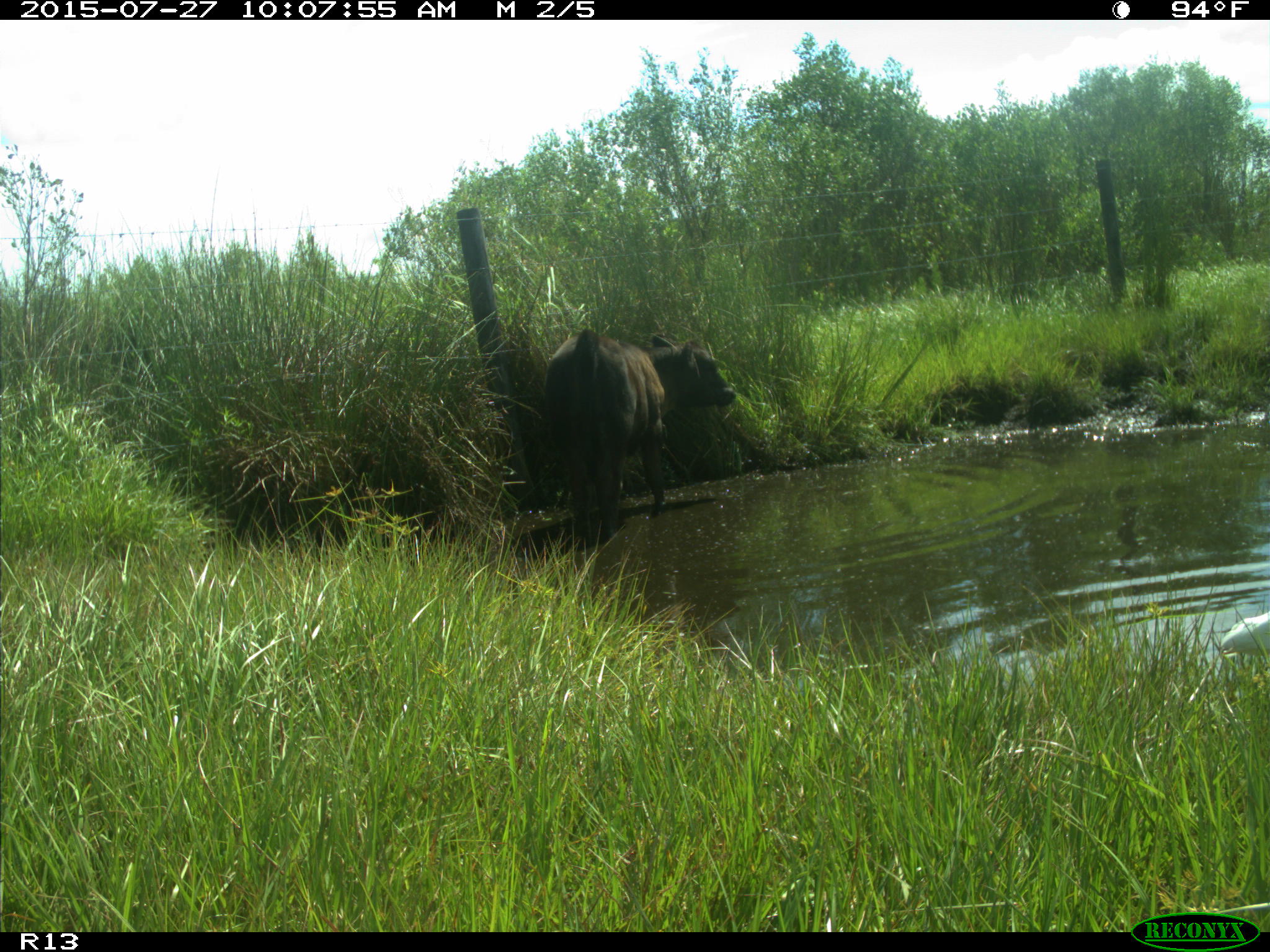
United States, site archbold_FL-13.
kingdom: Animalia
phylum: Chordata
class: Mammalia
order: Artiodactyla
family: Bovidae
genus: Bos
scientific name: Bos taurus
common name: domestic cow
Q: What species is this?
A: Bos taurus (domestic cow).